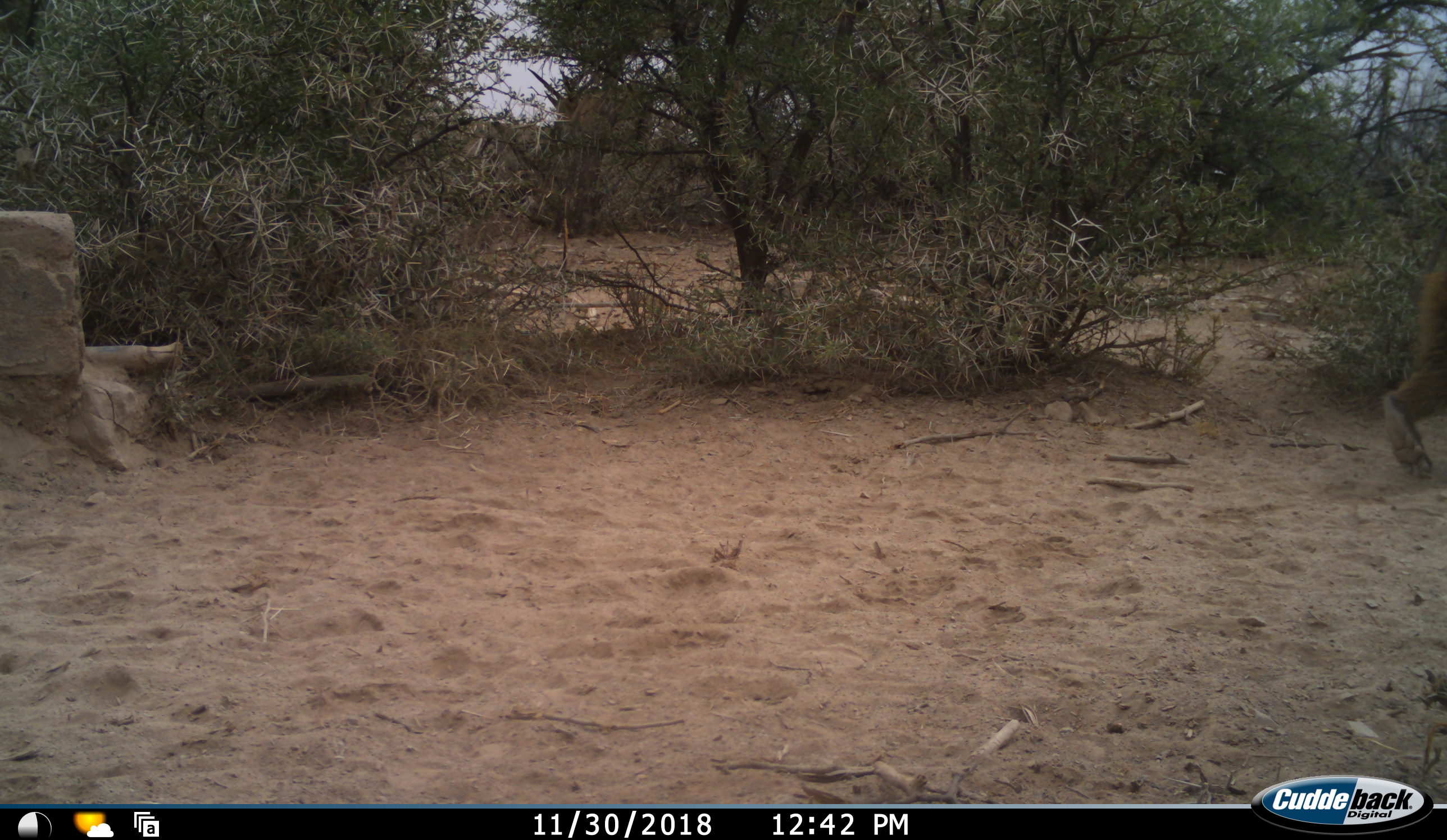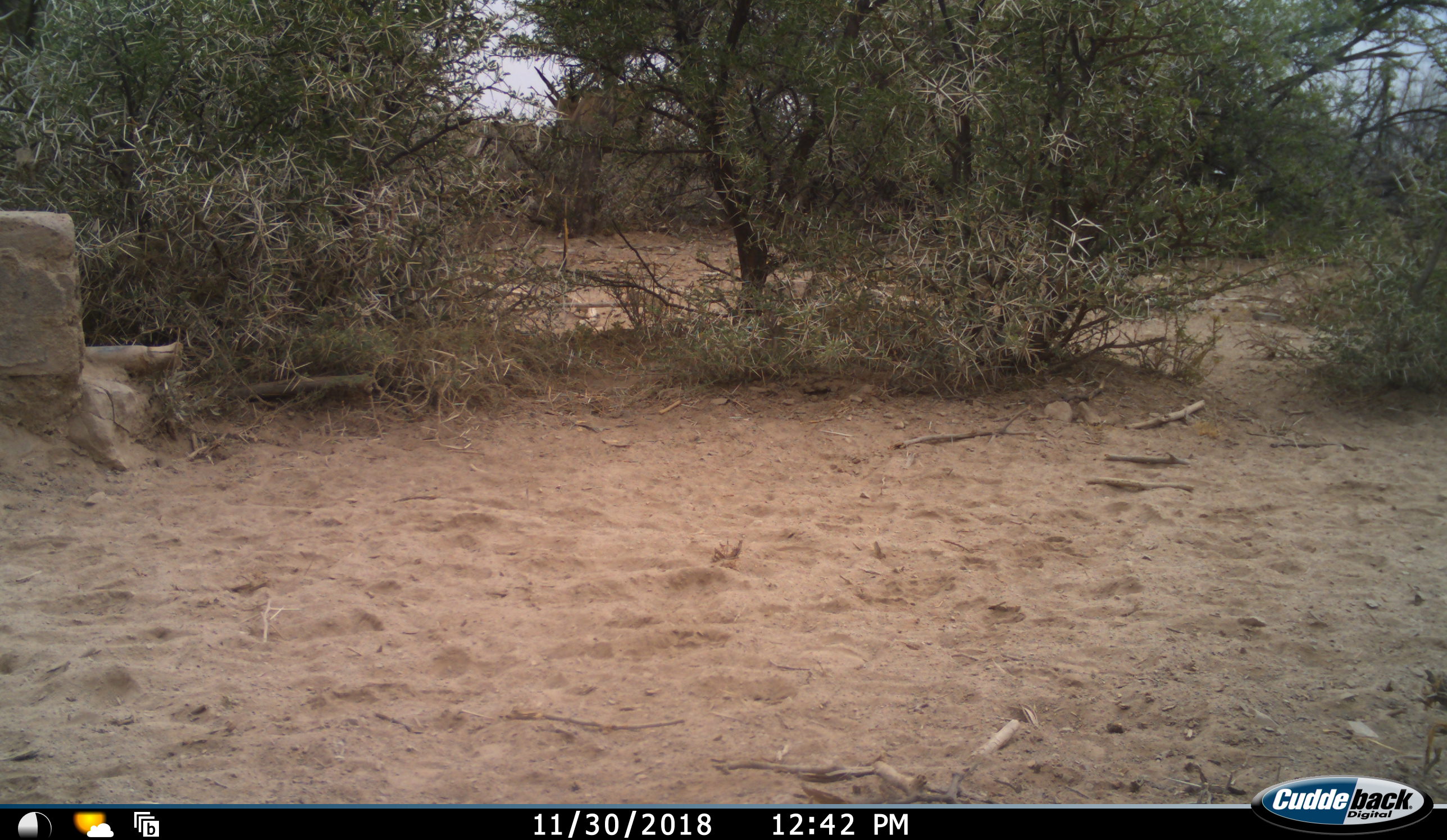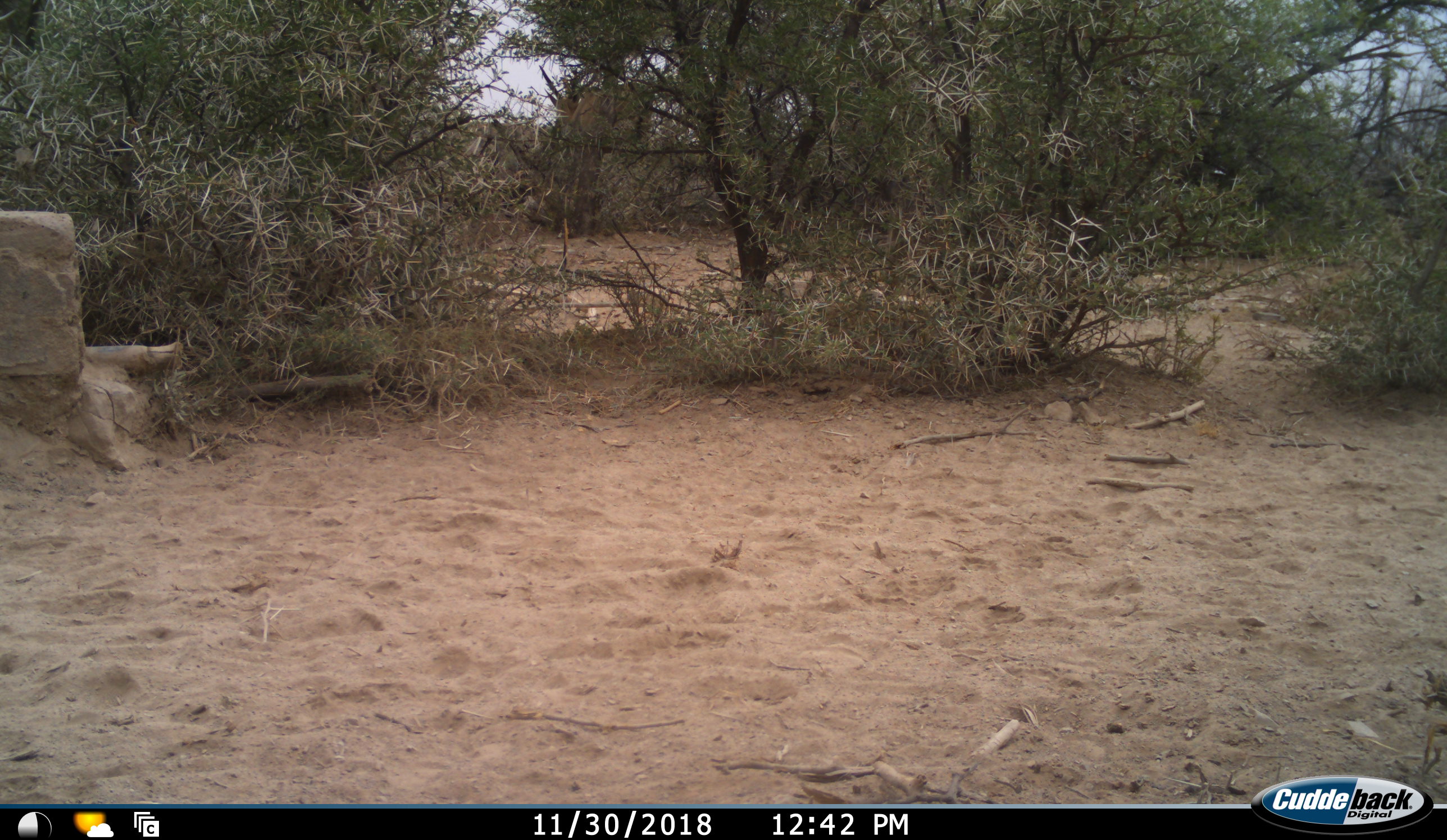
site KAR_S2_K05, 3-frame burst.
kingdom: Animalia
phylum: Chordata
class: Mammalia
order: Primates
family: Cercopithecidae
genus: Papio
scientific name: Papio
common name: baboon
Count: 2.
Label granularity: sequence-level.